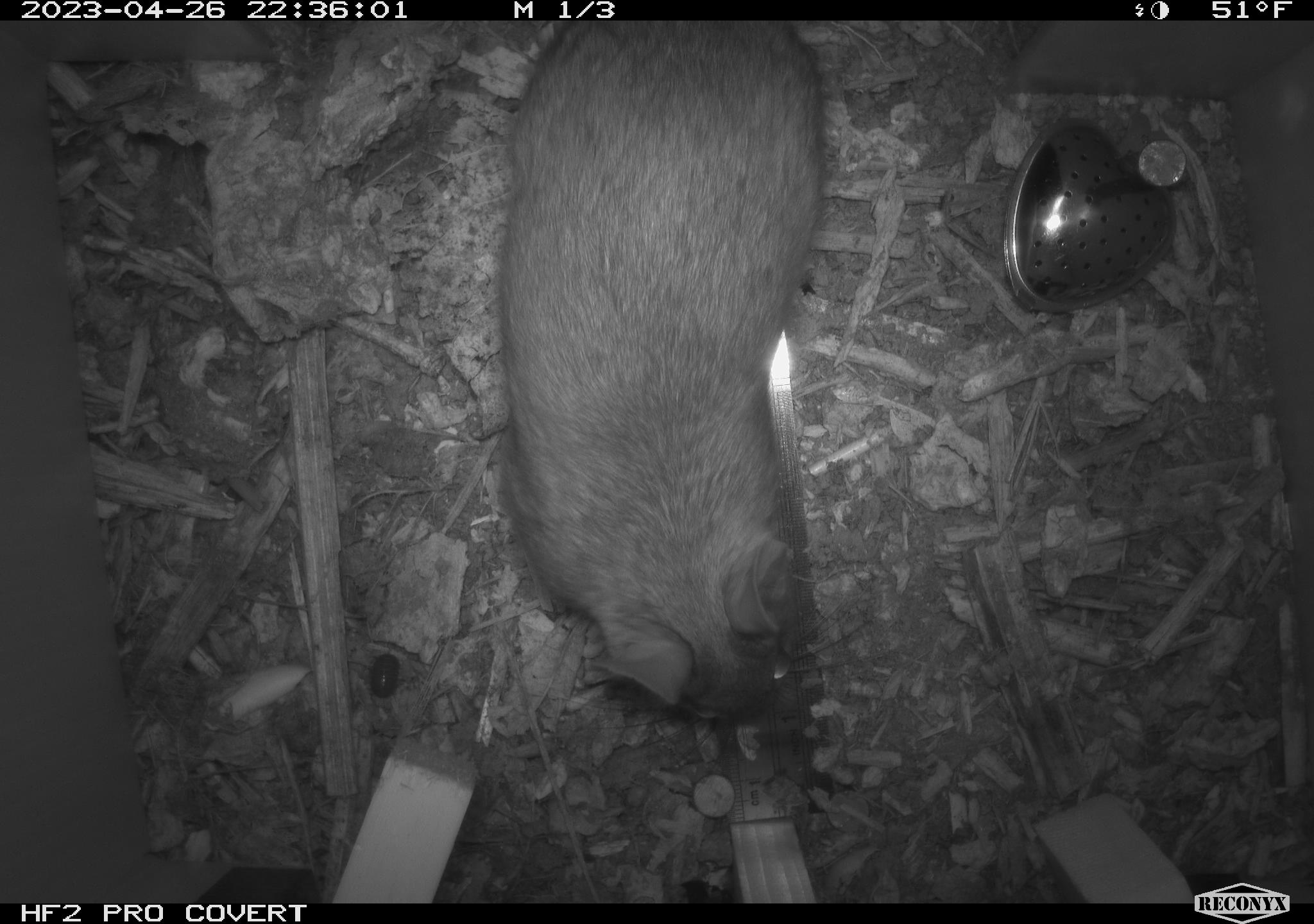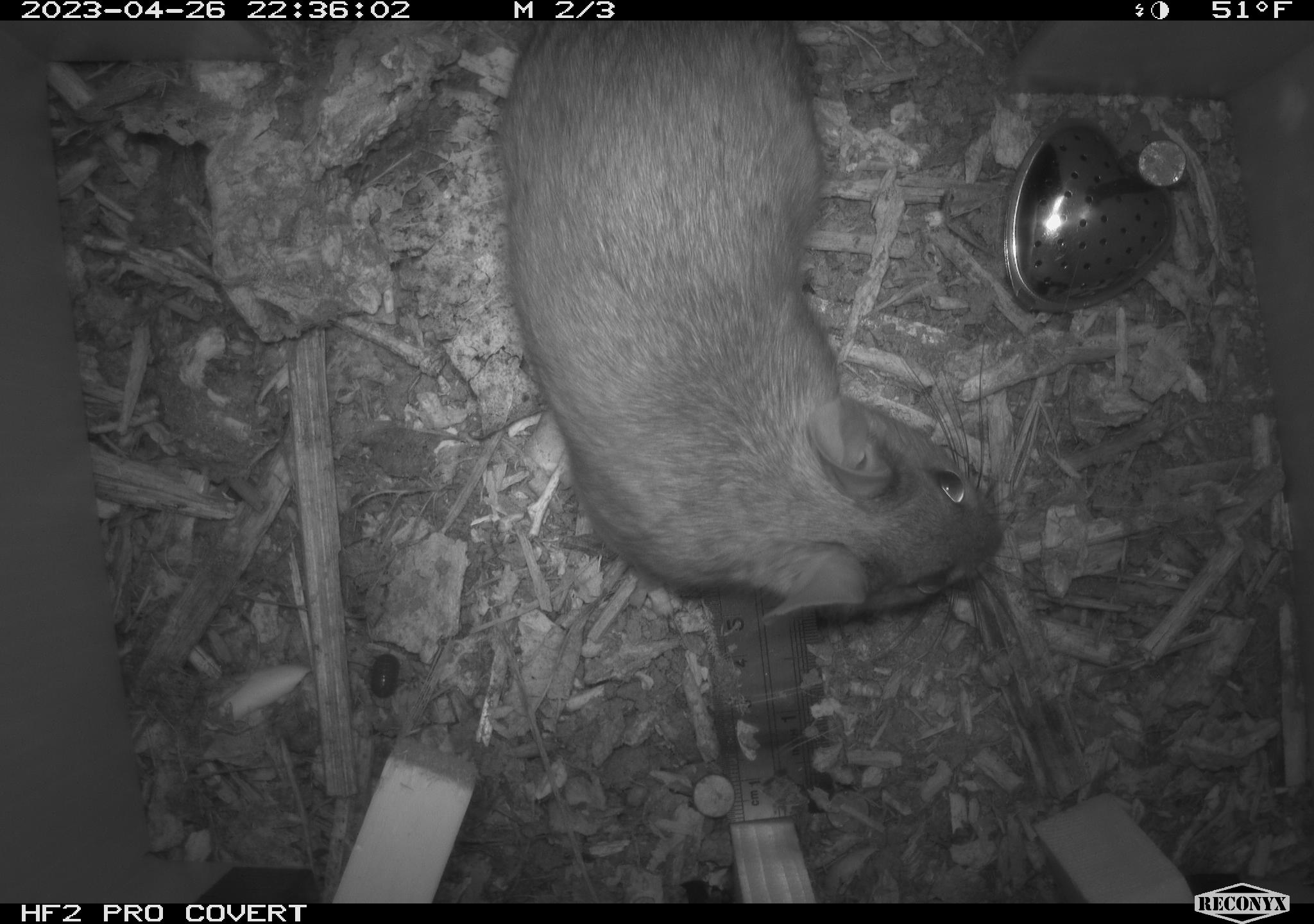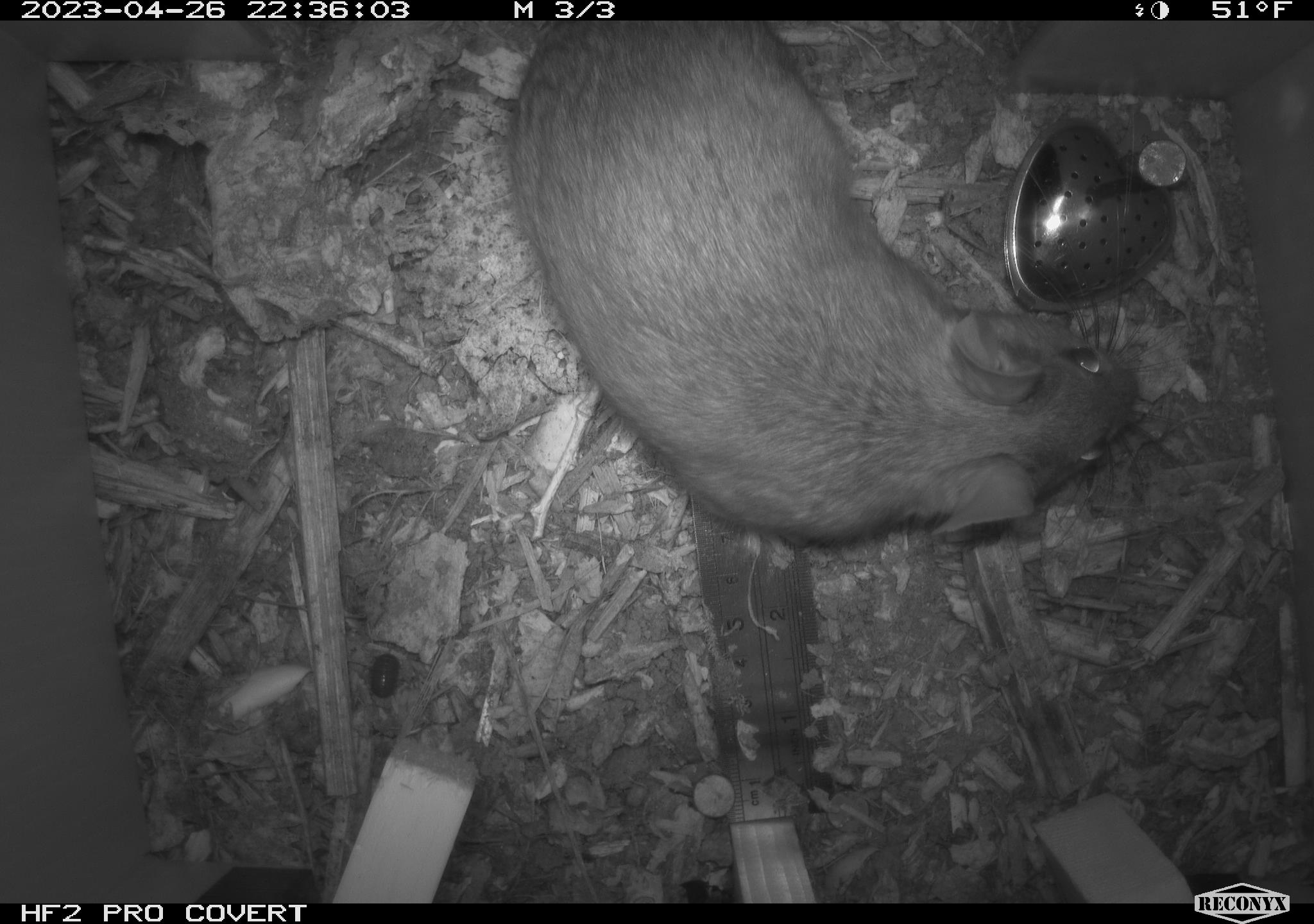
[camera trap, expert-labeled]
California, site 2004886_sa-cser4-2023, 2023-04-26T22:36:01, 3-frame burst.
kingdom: Animalia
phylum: Chordata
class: Mammalia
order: Rodentia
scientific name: Rodentia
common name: woodrat or rat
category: woodrat or rat species